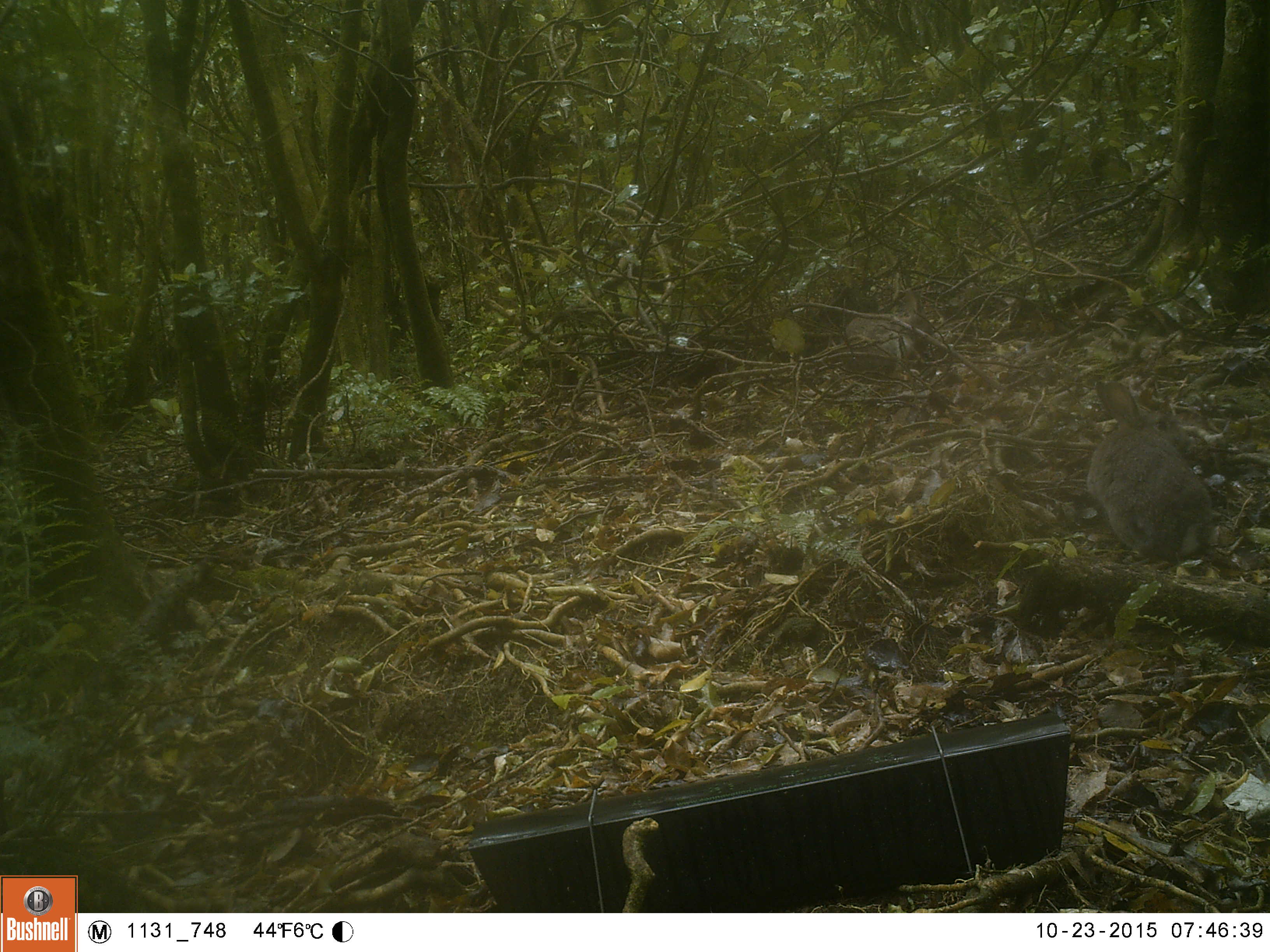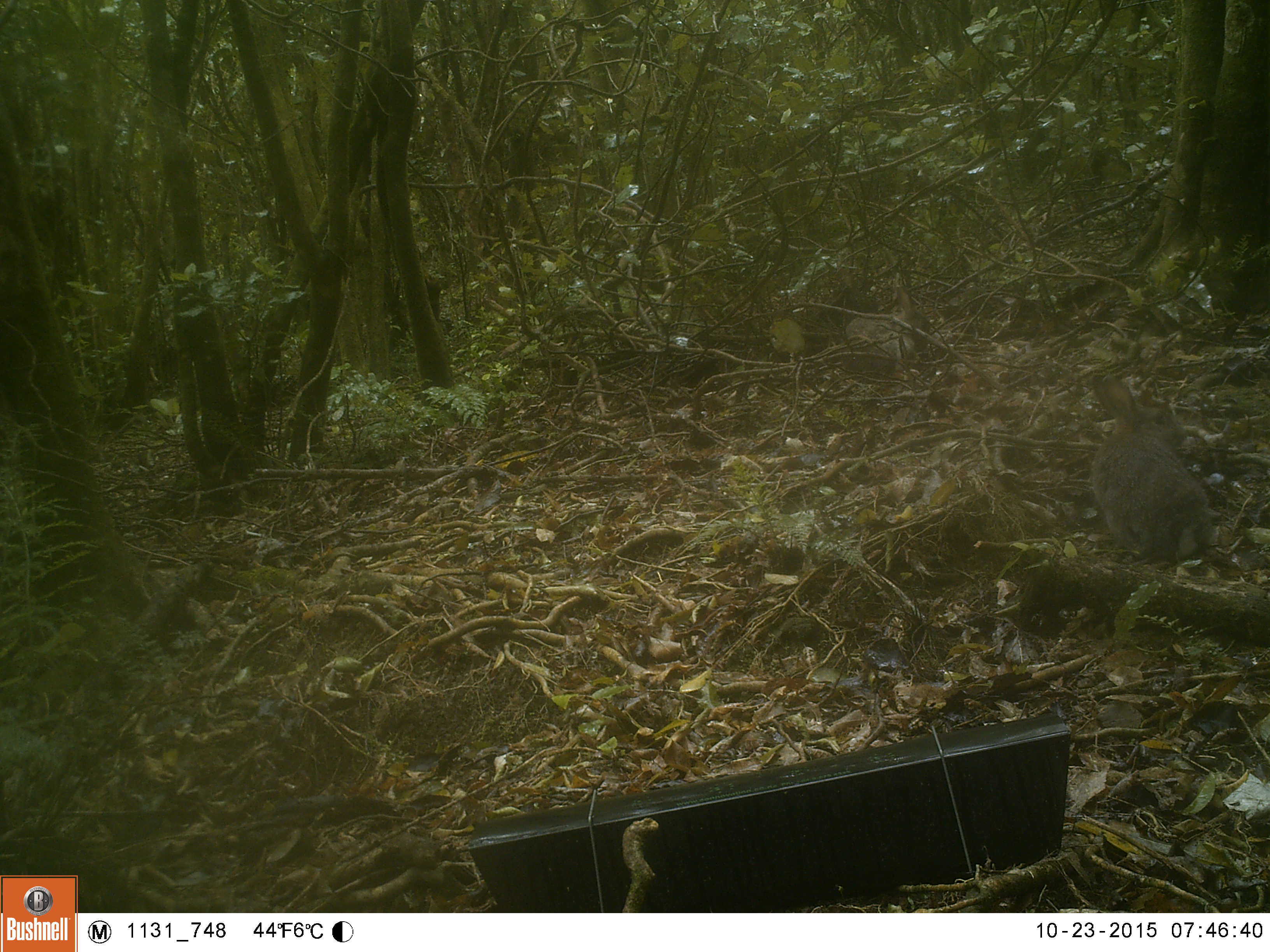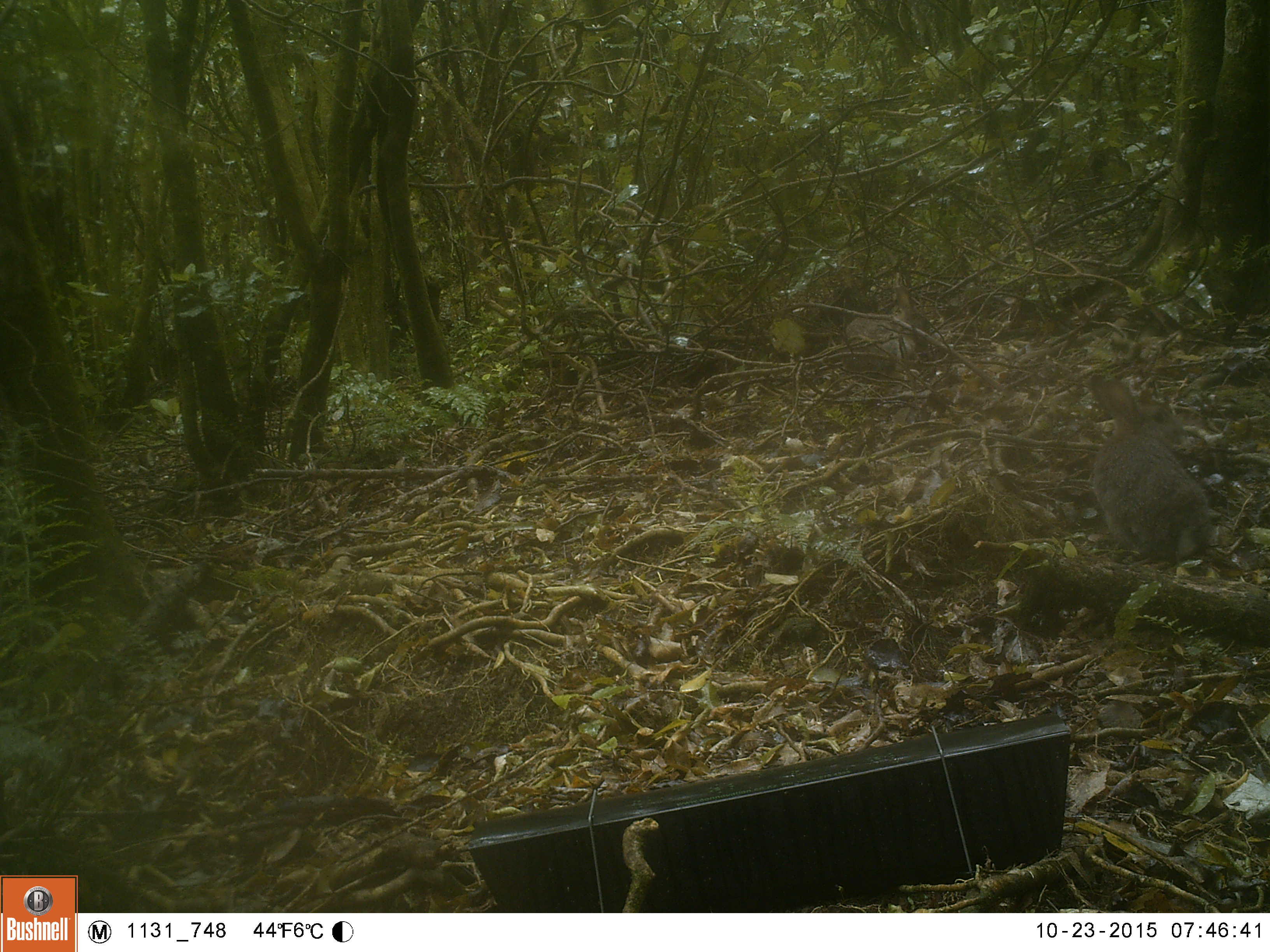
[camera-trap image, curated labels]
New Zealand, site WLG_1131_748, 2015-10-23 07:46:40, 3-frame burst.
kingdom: Animalia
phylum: Chordata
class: Mammalia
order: Lagomorpha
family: Leporidae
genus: Oryctolagus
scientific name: Oryctolagus cuniculus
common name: european rabbit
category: rabbit